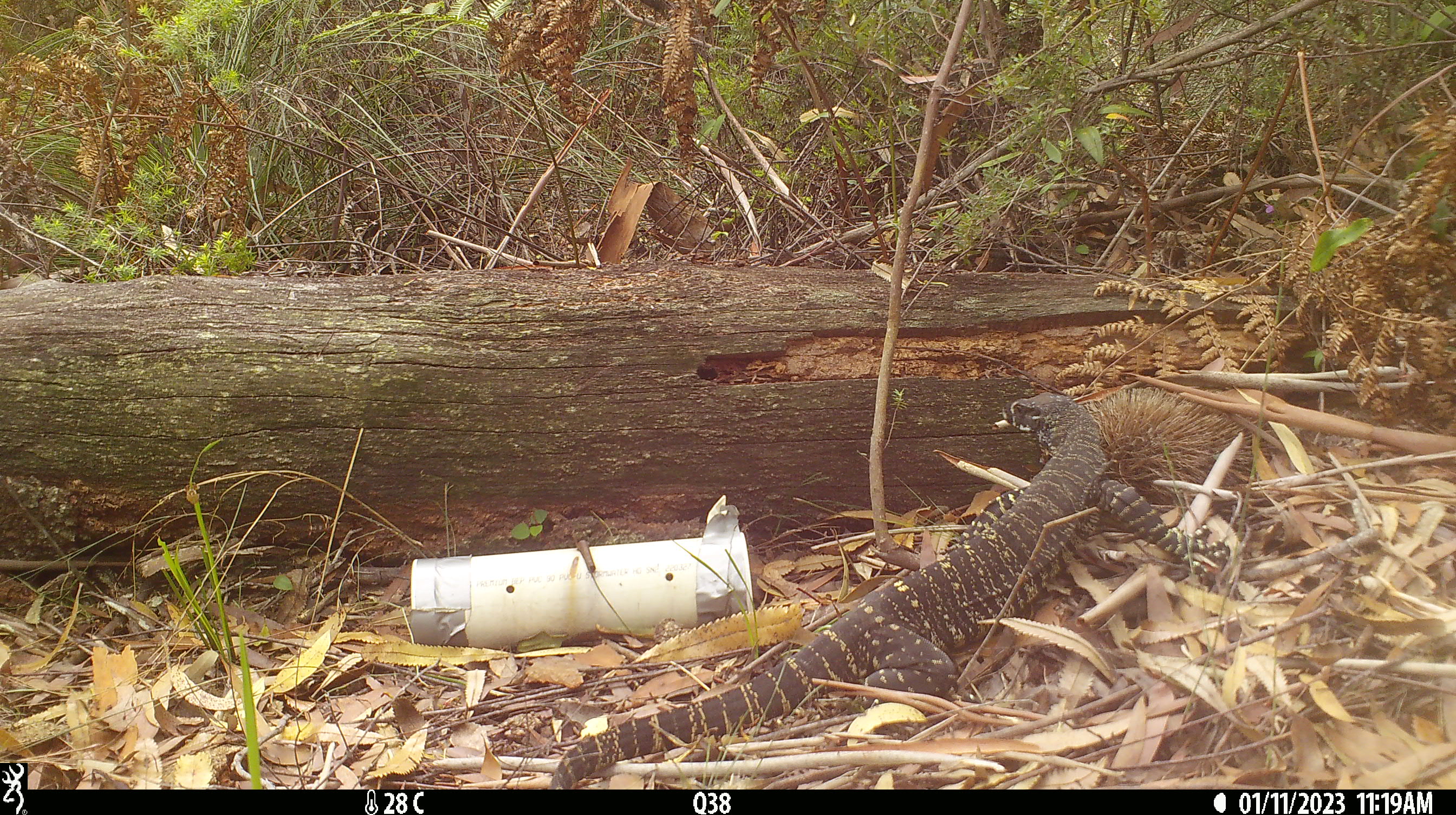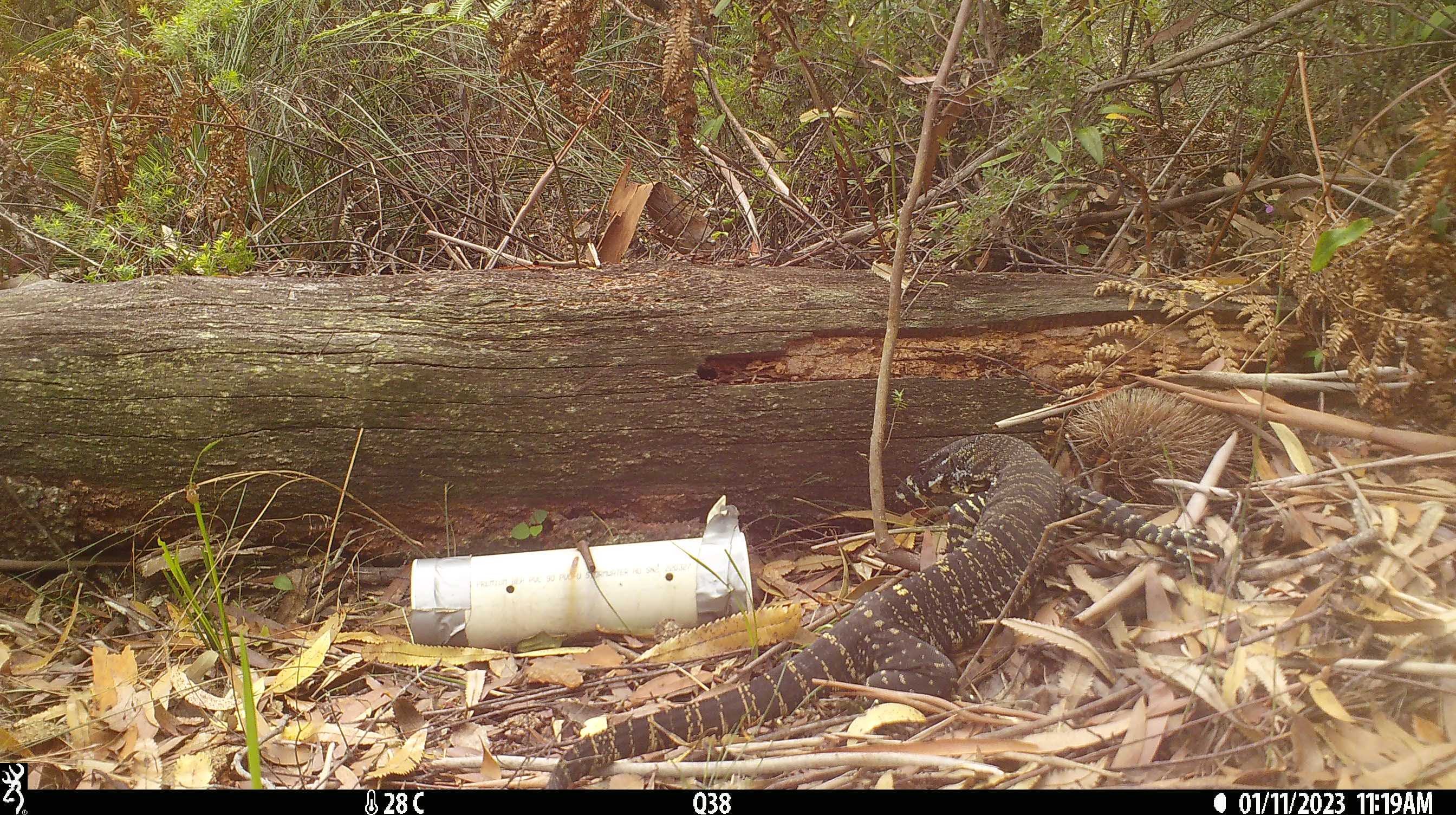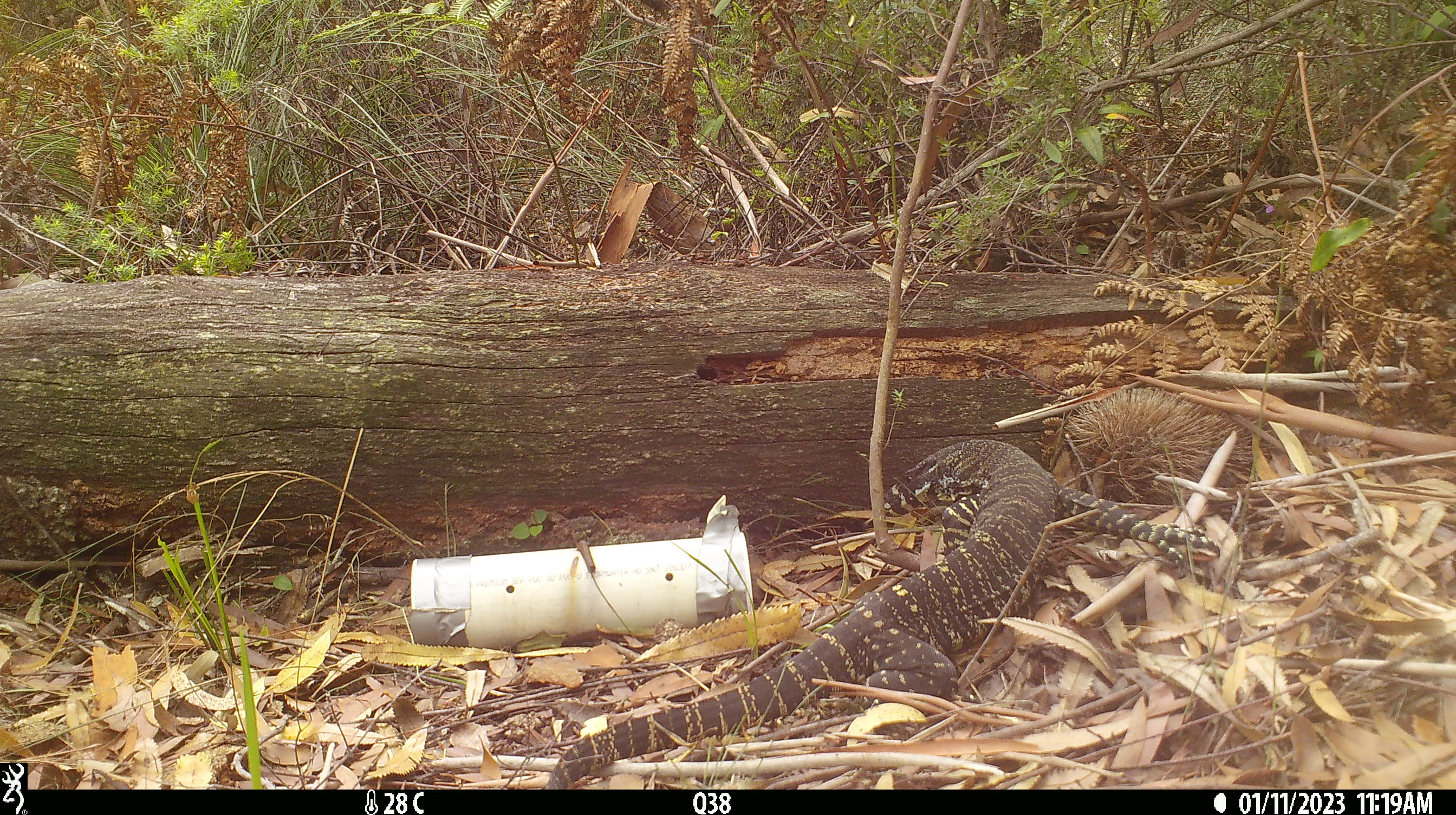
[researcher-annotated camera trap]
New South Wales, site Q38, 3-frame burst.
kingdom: Animalia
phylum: Chordata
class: Reptilia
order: Squamata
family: Varanidae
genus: Varanus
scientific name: Varanus varius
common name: lace monitor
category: goanna